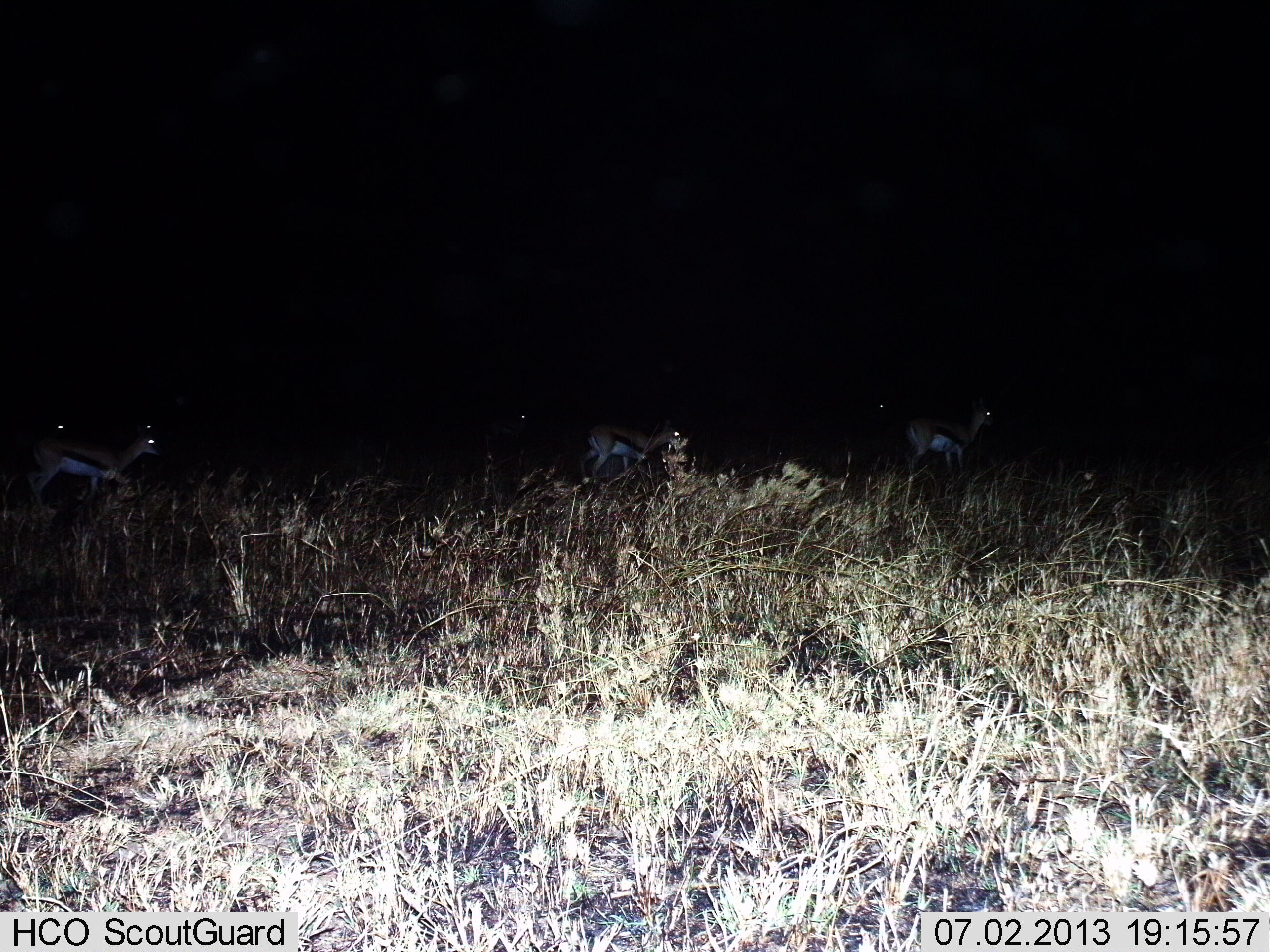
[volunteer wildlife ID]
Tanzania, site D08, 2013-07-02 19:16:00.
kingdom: Animalia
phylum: Chordata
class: Mammalia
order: Artiodactyla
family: Bovidae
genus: Eudorcas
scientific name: Eudorcas thomsonii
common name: thomson's gazelle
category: gazellethomsons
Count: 4.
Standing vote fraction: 28%.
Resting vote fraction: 0%.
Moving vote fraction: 78%.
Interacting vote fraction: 0%.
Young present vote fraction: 0%.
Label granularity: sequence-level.